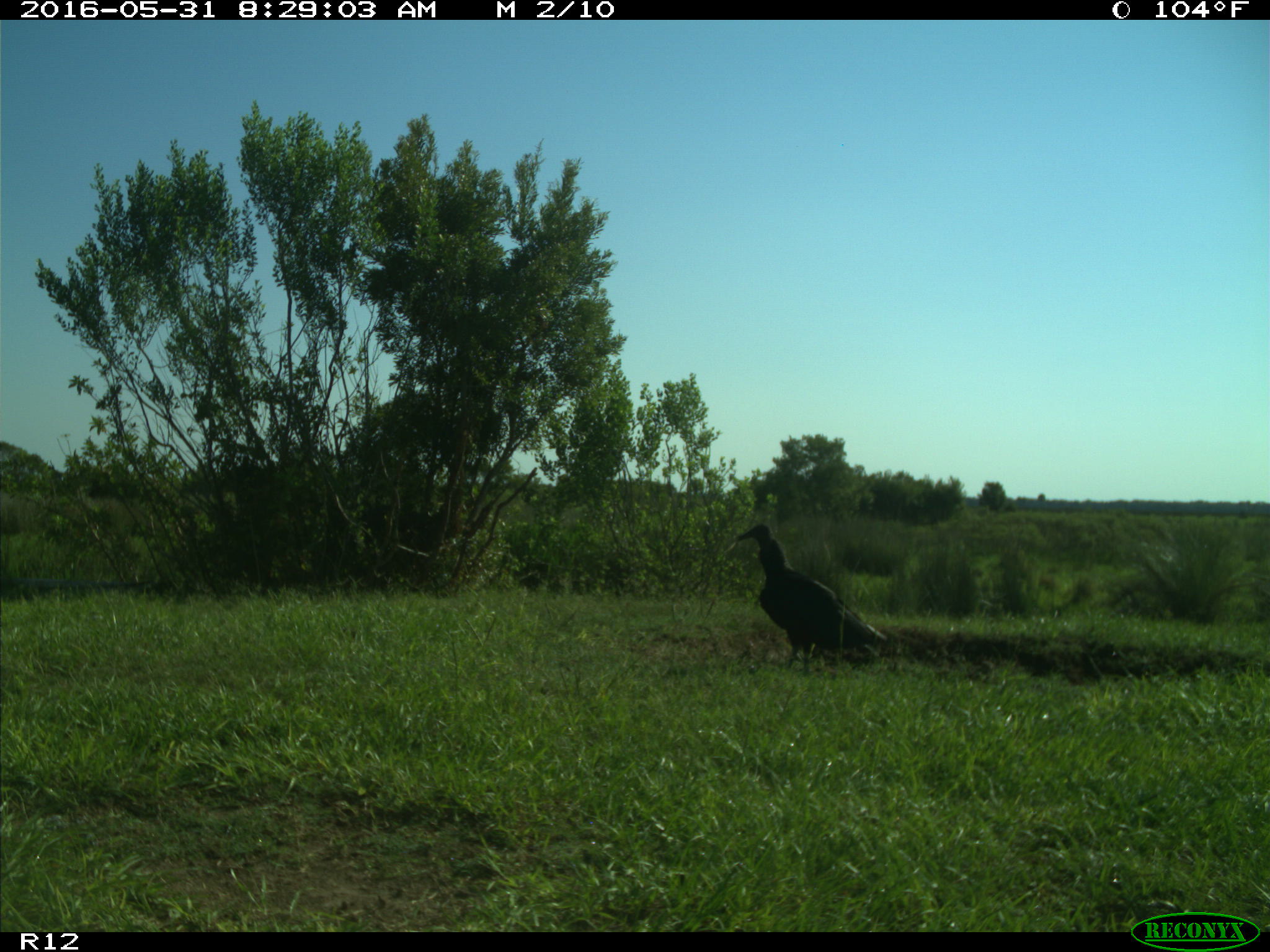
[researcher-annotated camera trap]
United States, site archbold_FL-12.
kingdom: Animalia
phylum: Chordata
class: Aves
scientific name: Aves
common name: birds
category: unidentified bird